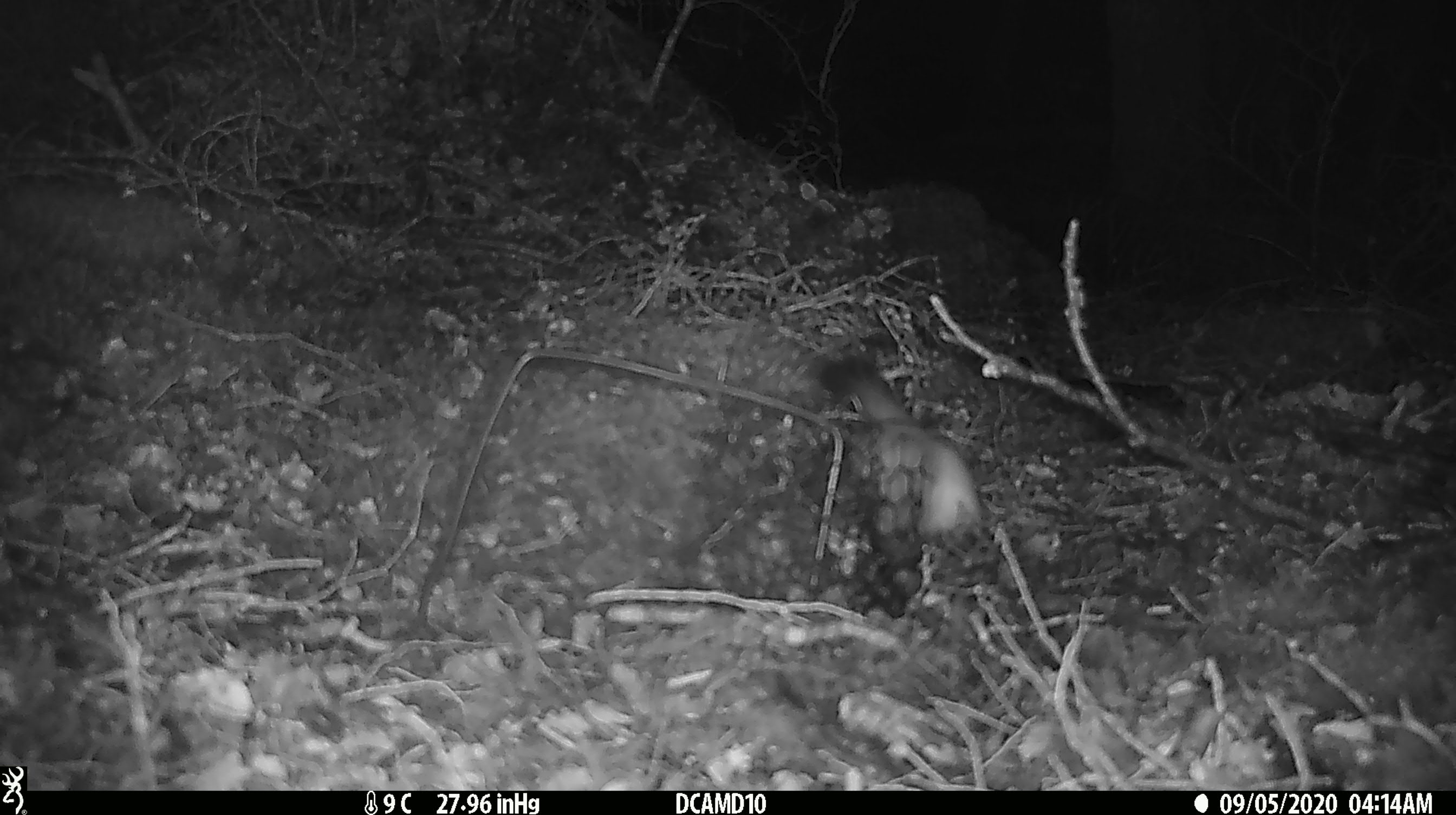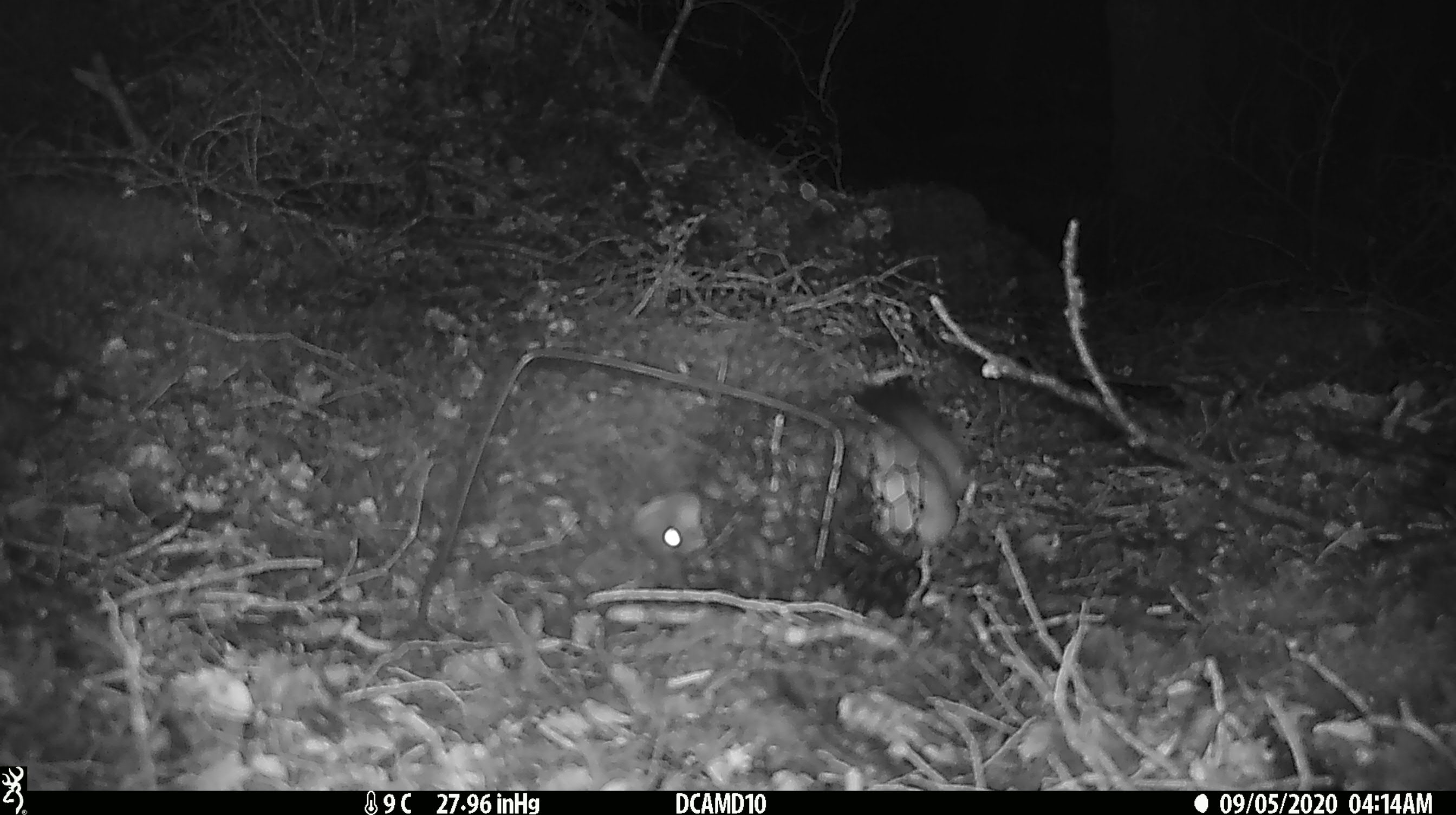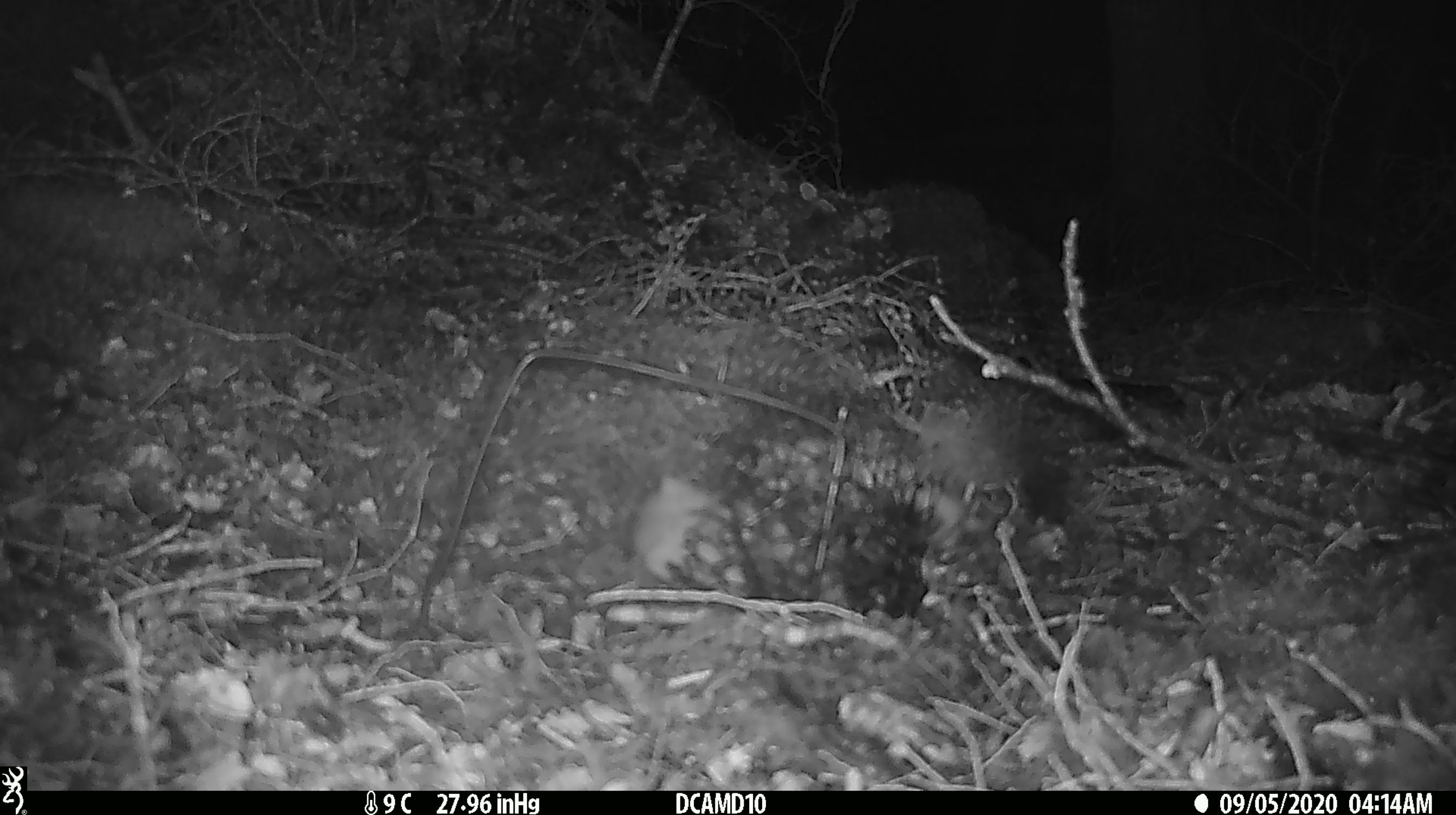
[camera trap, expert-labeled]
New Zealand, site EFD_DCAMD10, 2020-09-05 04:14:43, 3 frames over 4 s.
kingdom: Animalia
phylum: Chordata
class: Mammalia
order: Carnivora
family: Mustelidae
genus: Mustela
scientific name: Mustela erminea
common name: stoat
Stoat (Mustela erminea).